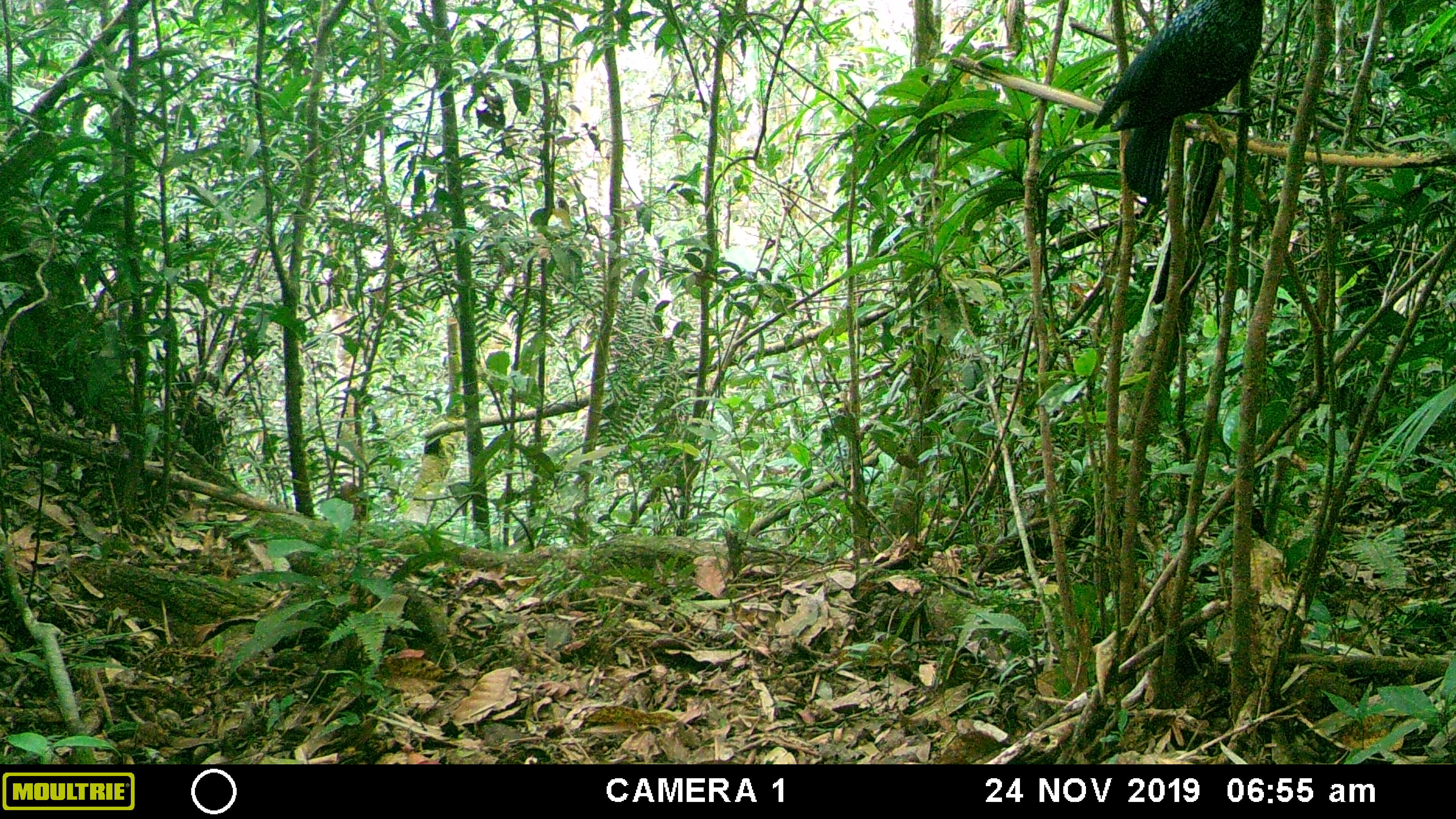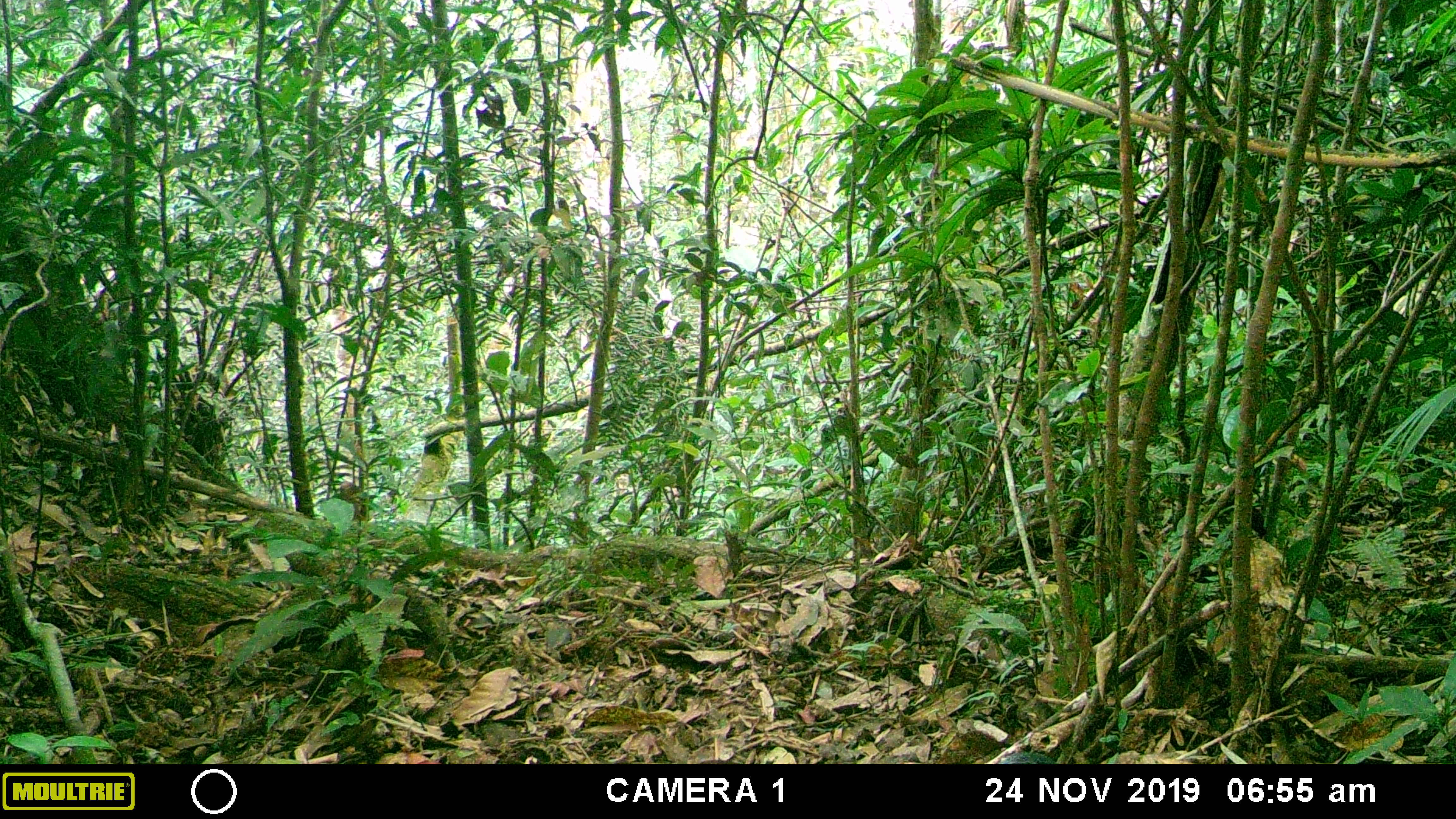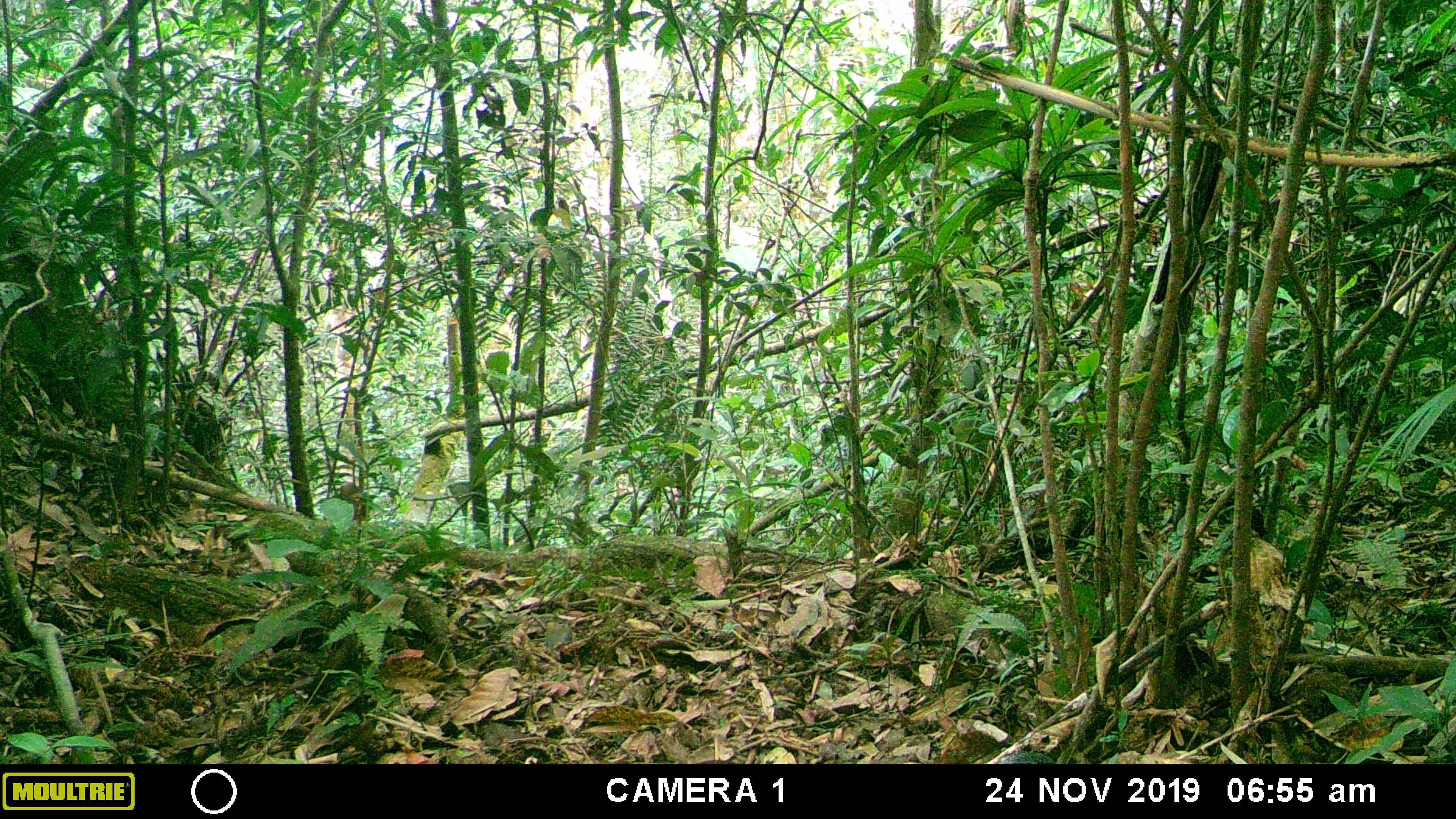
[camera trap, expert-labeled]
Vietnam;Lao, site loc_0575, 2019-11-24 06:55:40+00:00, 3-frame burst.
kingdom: Animalia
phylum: Chordata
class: Aves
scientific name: Aves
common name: bird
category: unidentified bird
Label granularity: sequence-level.